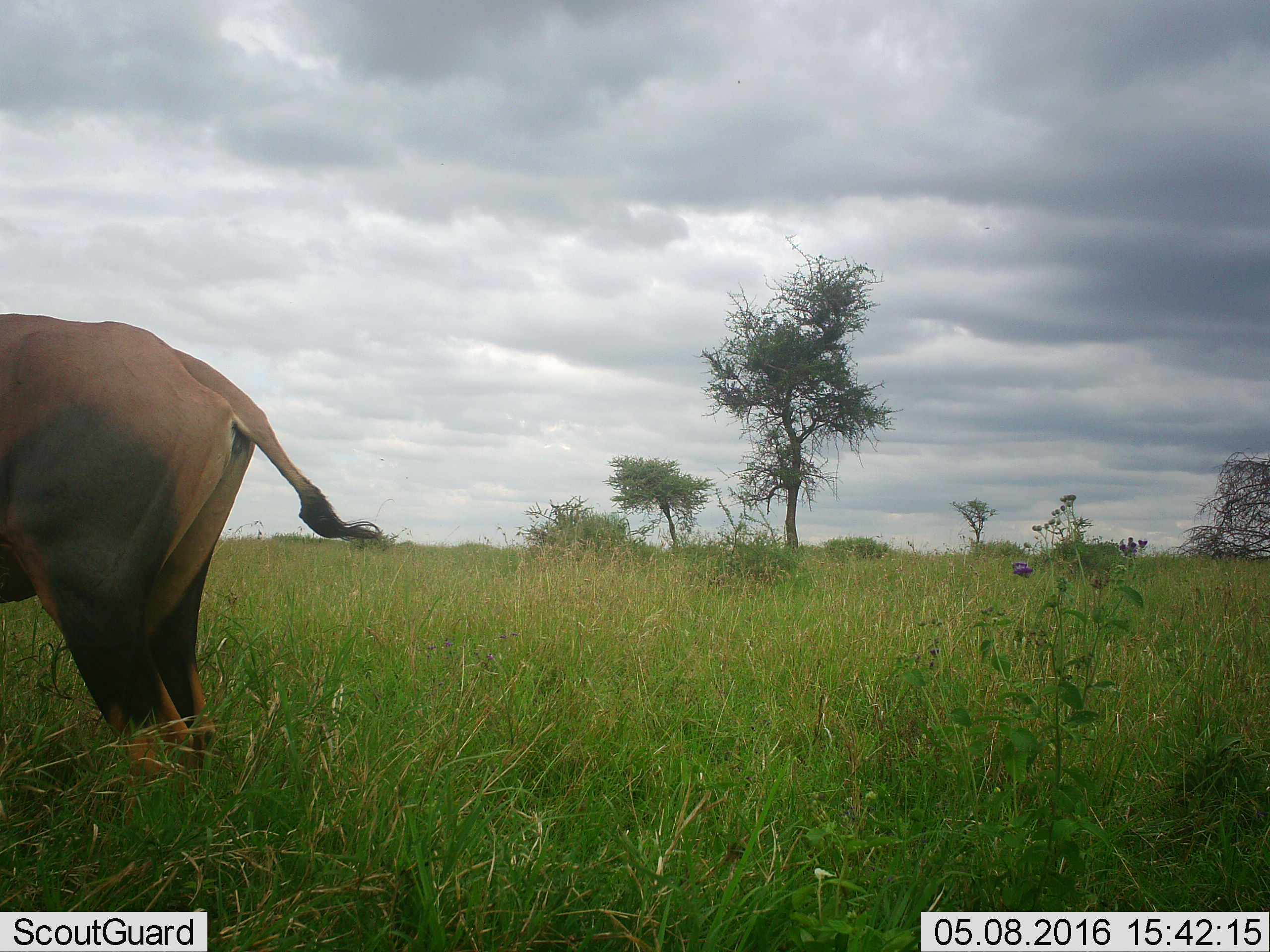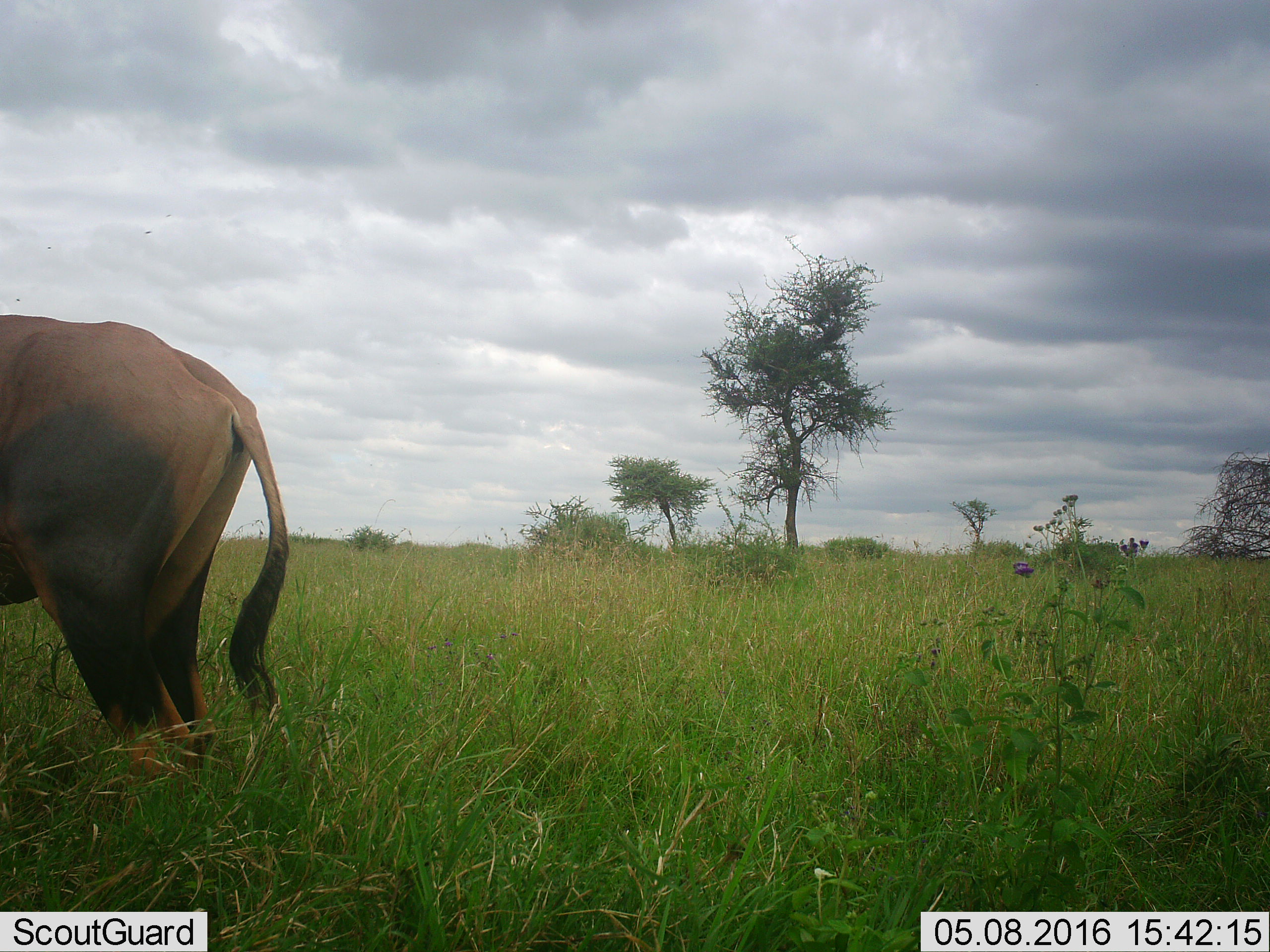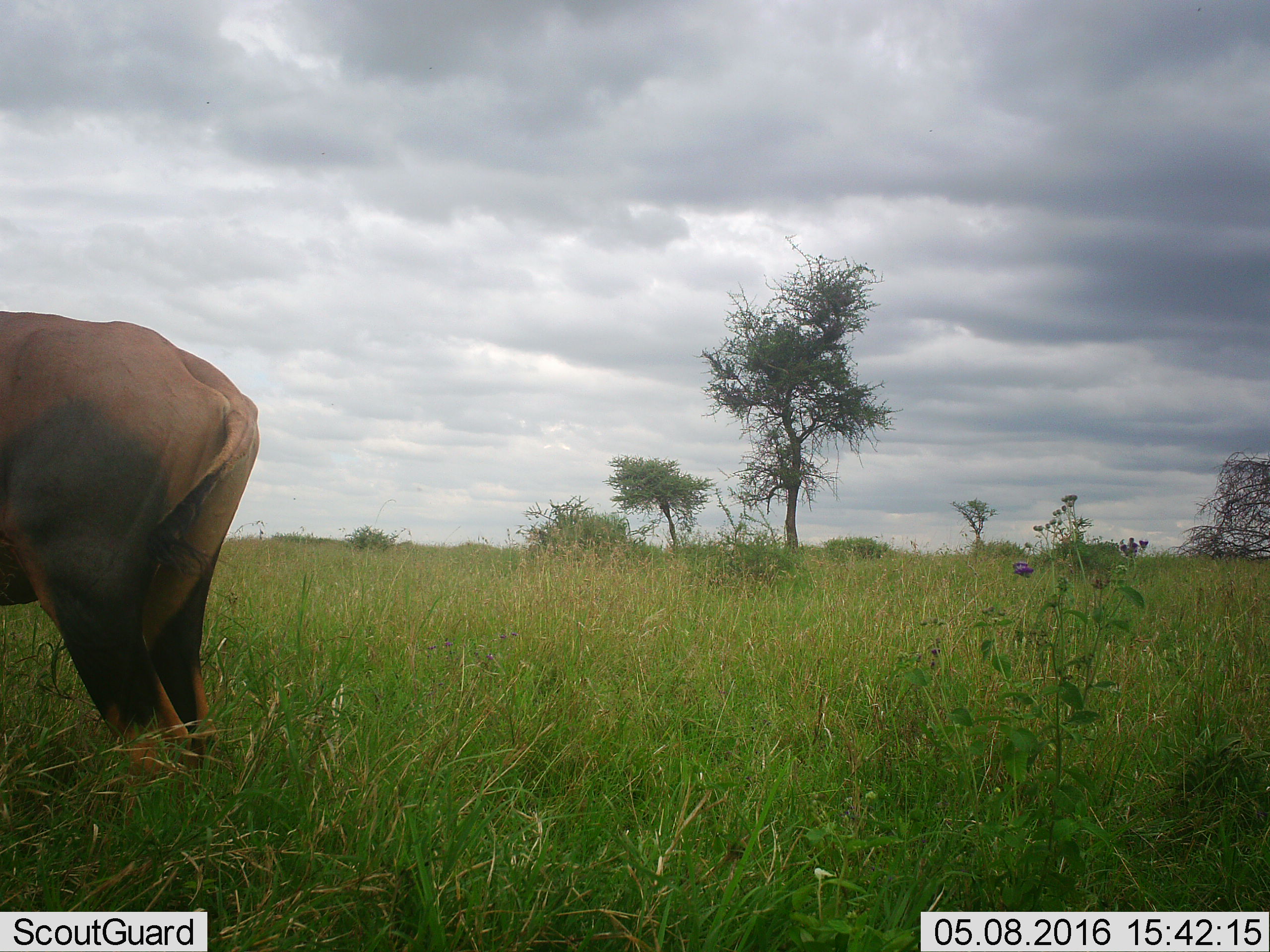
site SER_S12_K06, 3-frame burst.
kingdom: Animalia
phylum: Chordata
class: Mammalia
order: Artiodactyla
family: Bovidae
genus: Damaliscus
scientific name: Damaliscus lunatus jimela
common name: topi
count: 1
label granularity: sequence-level